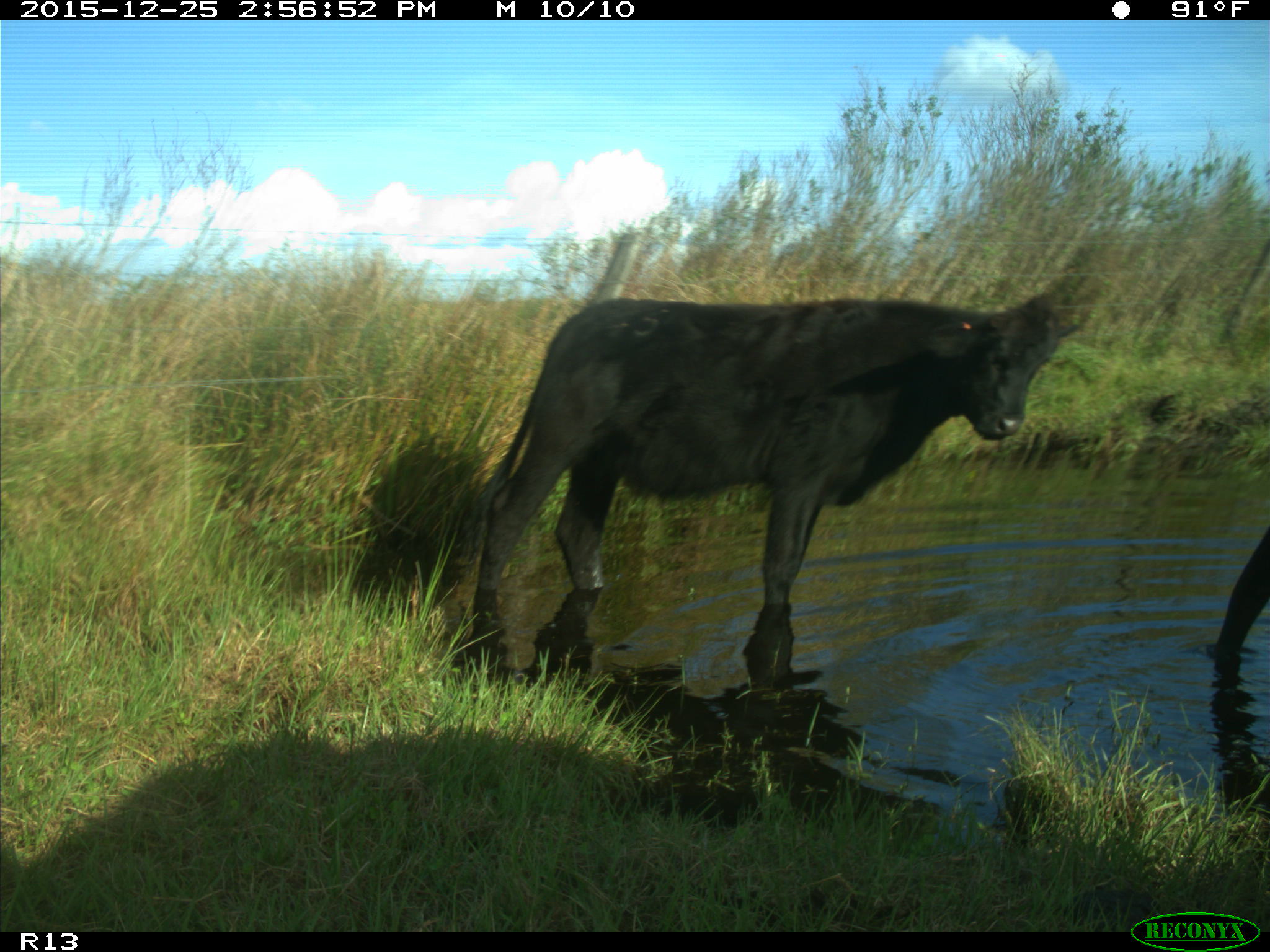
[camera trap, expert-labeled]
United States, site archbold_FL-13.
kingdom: Animalia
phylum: Chordata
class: Mammalia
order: Artiodactyla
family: Bovidae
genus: Bos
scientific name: Bos taurus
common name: domestic cow